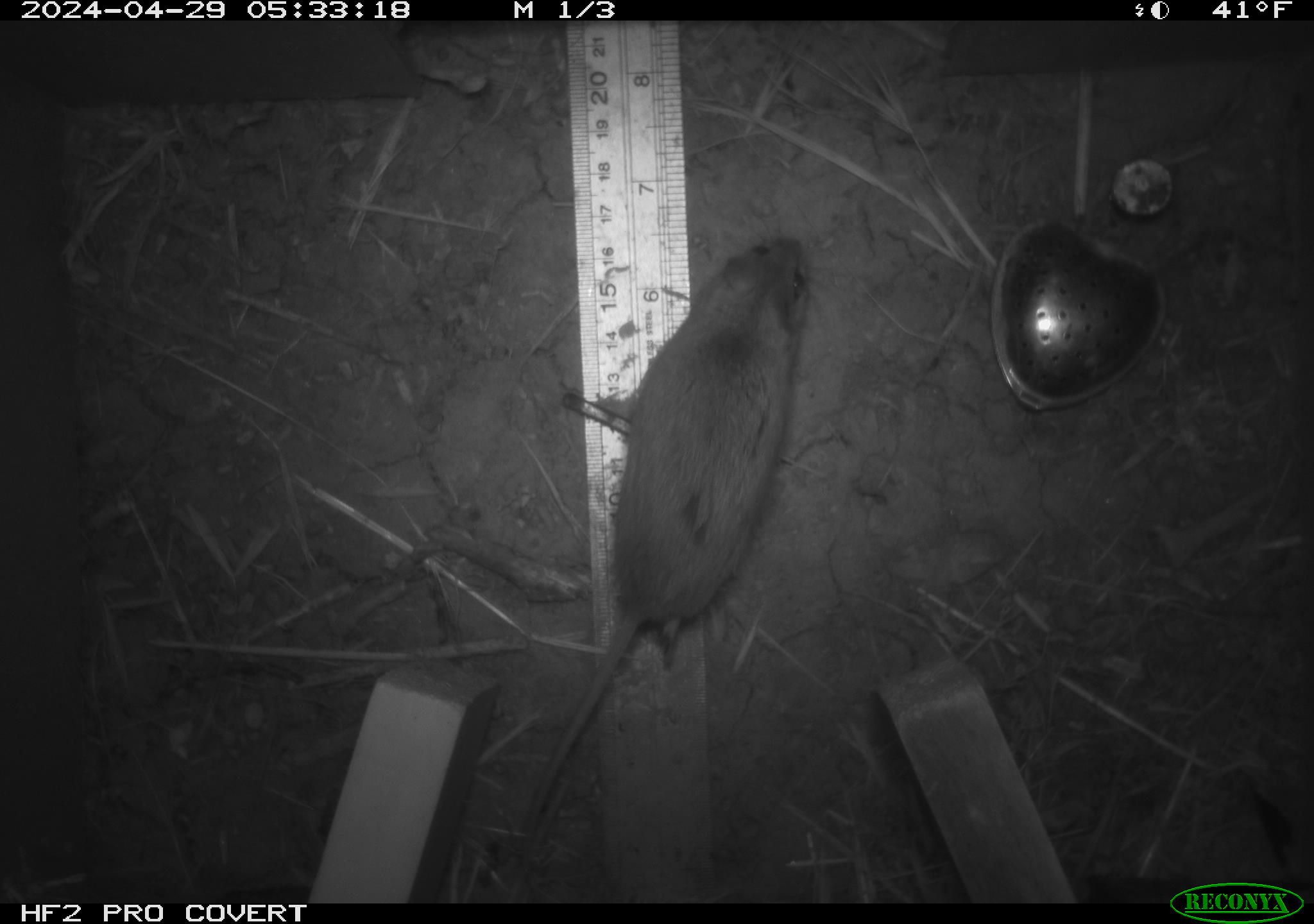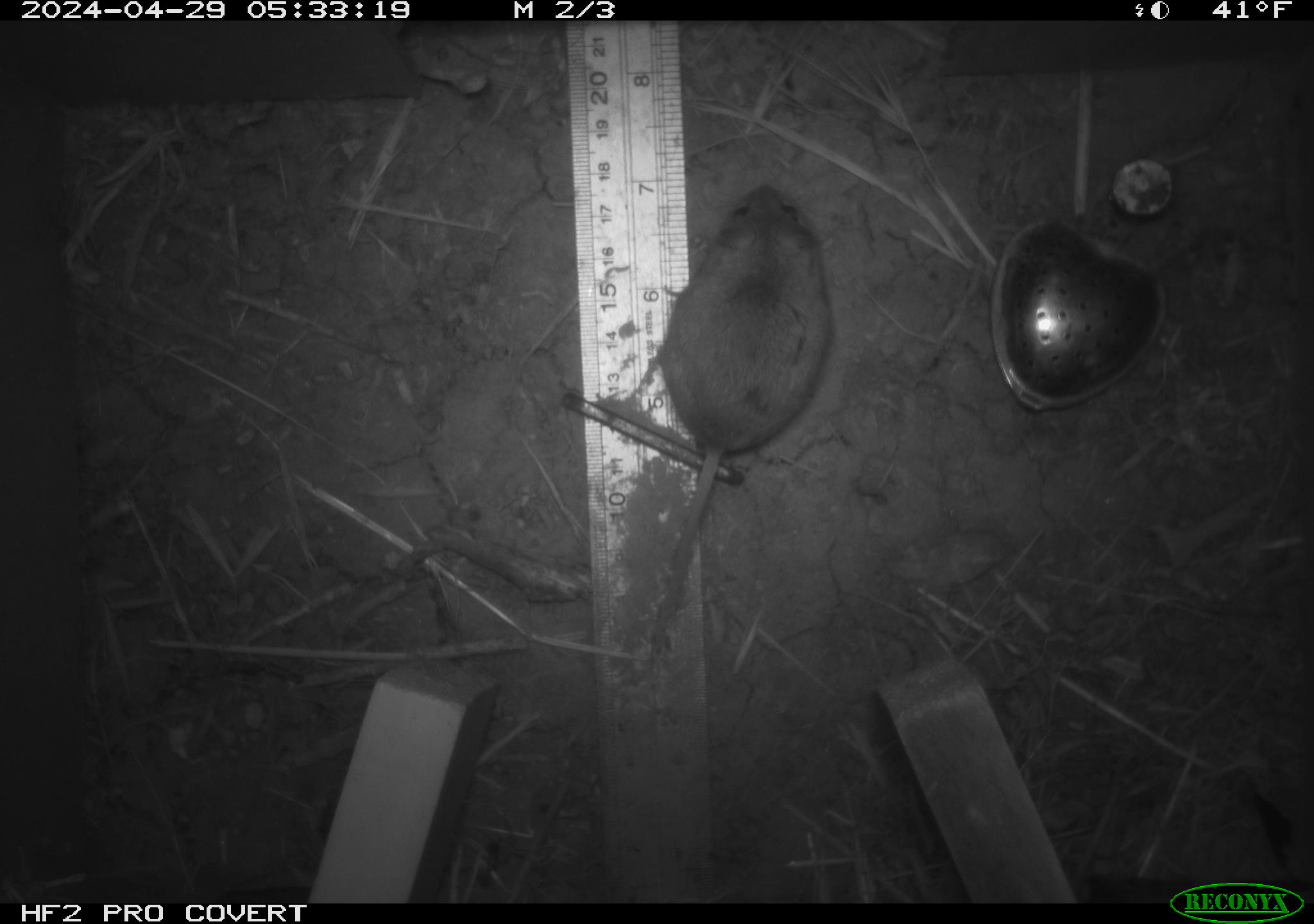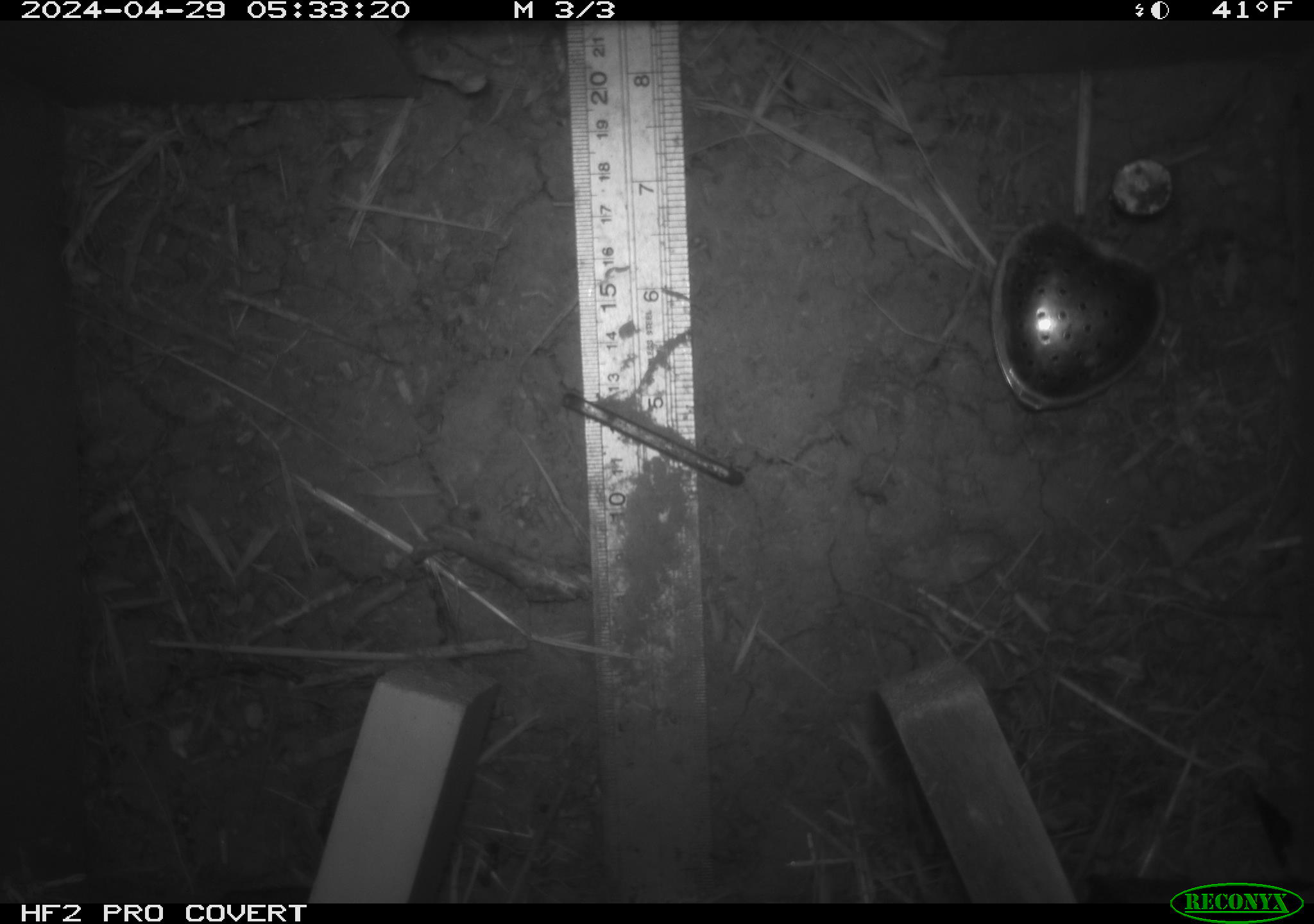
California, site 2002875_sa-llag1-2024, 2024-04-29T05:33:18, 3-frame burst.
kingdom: Animalia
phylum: Chordata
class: Mammalia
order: Rodentia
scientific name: Rodentia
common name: mouse species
Mouse species (Rodentia).